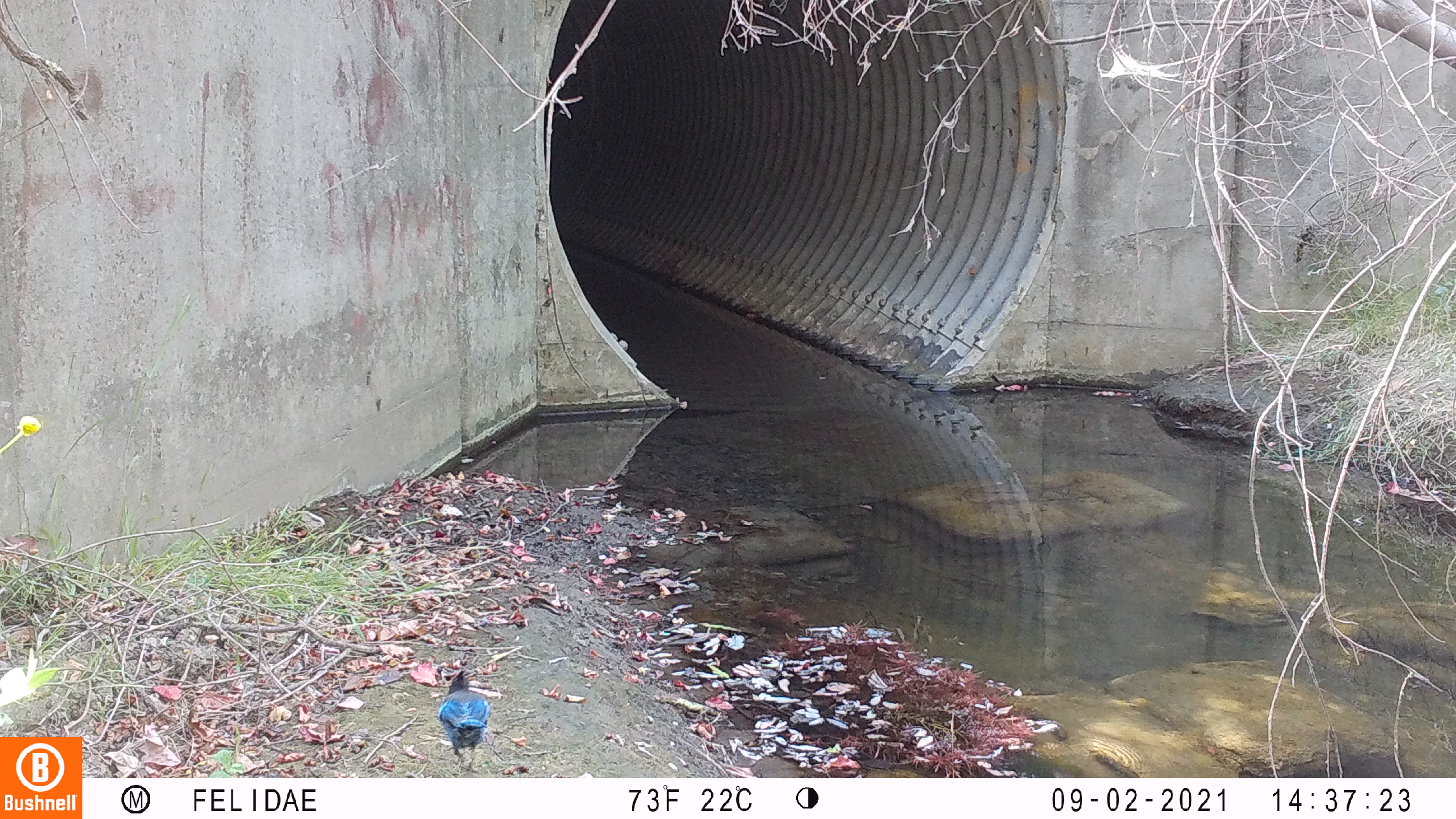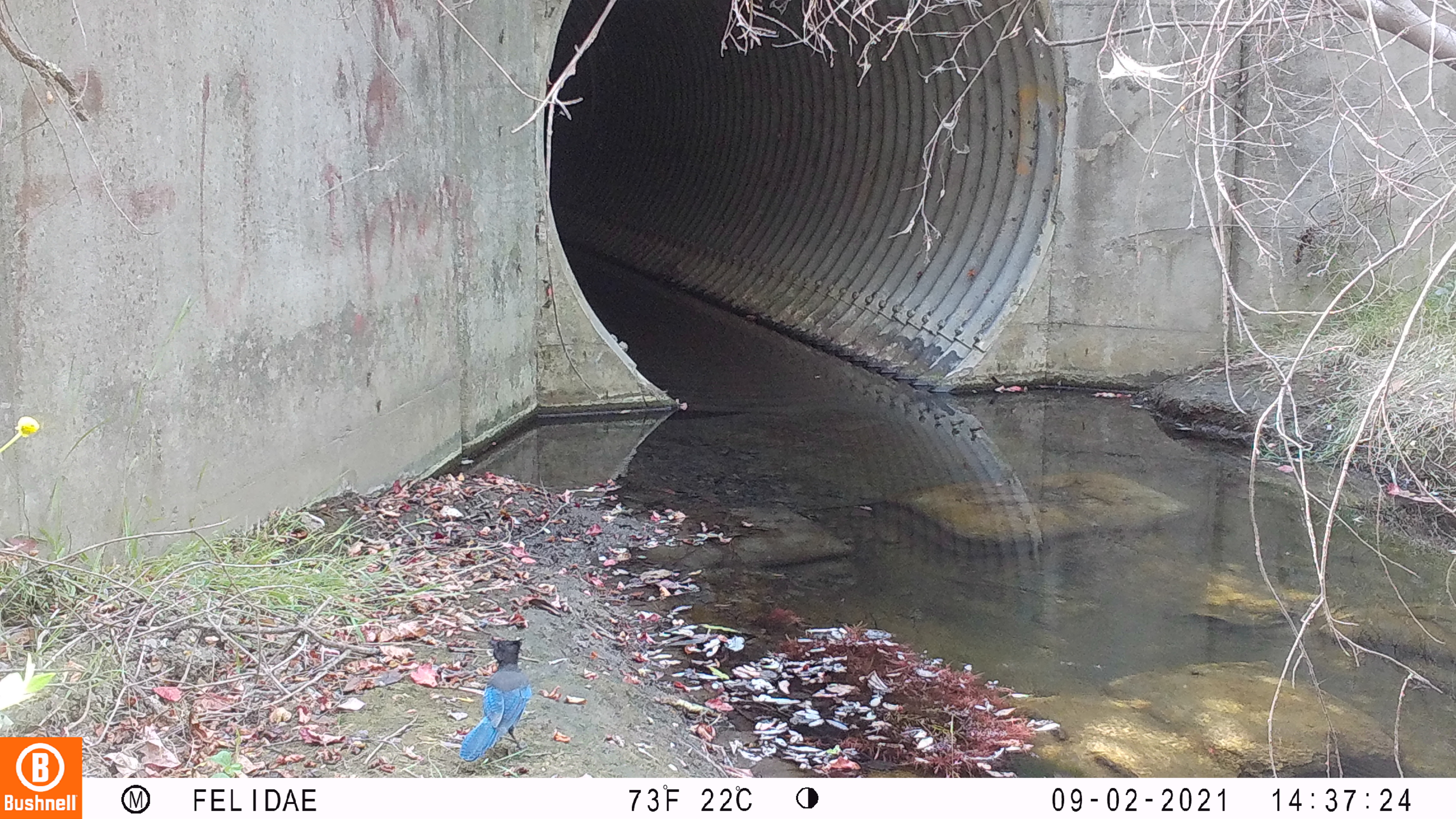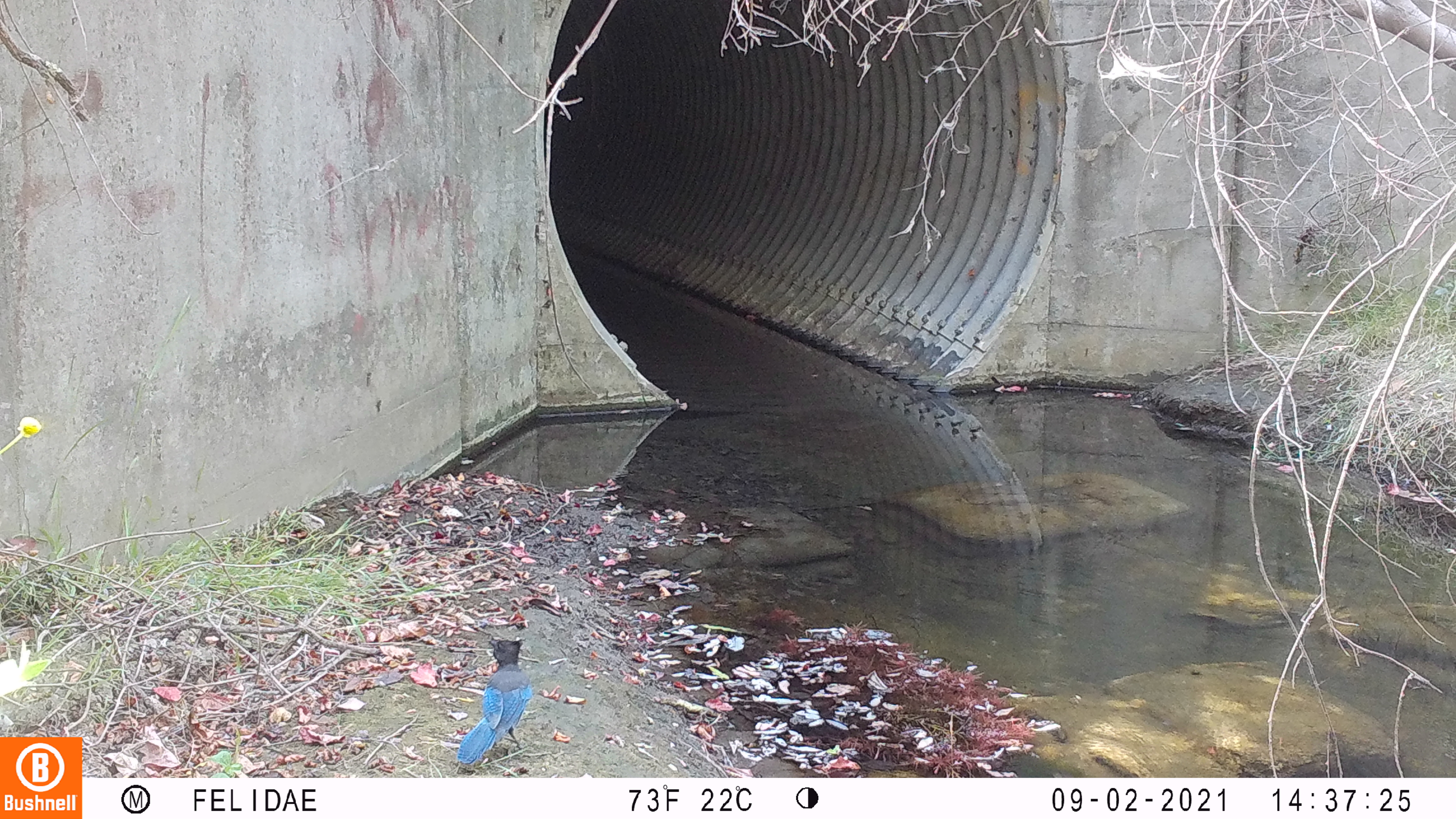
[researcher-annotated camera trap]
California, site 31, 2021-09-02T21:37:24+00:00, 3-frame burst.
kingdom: Animalia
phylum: Chordata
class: Aves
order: Passeriformes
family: Corvidae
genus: Cyanocitta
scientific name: Cyanocitta stelleri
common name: steller's jay